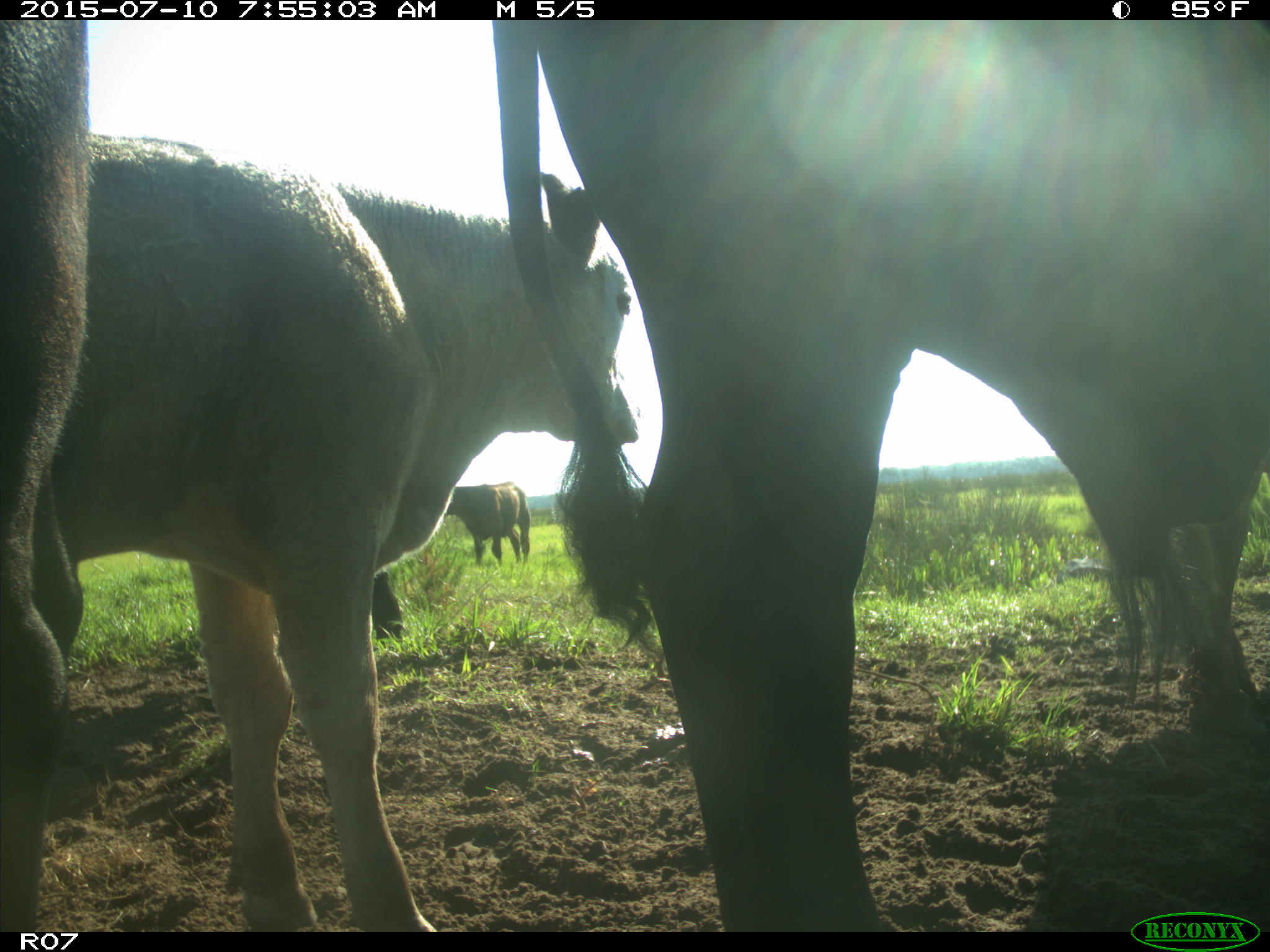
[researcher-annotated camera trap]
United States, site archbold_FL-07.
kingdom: Animalia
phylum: Chordata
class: Mammalia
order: Artiodactyla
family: Bovidae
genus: Bos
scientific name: Bos taurus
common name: domestic cow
Bos taurus (domestic cow).